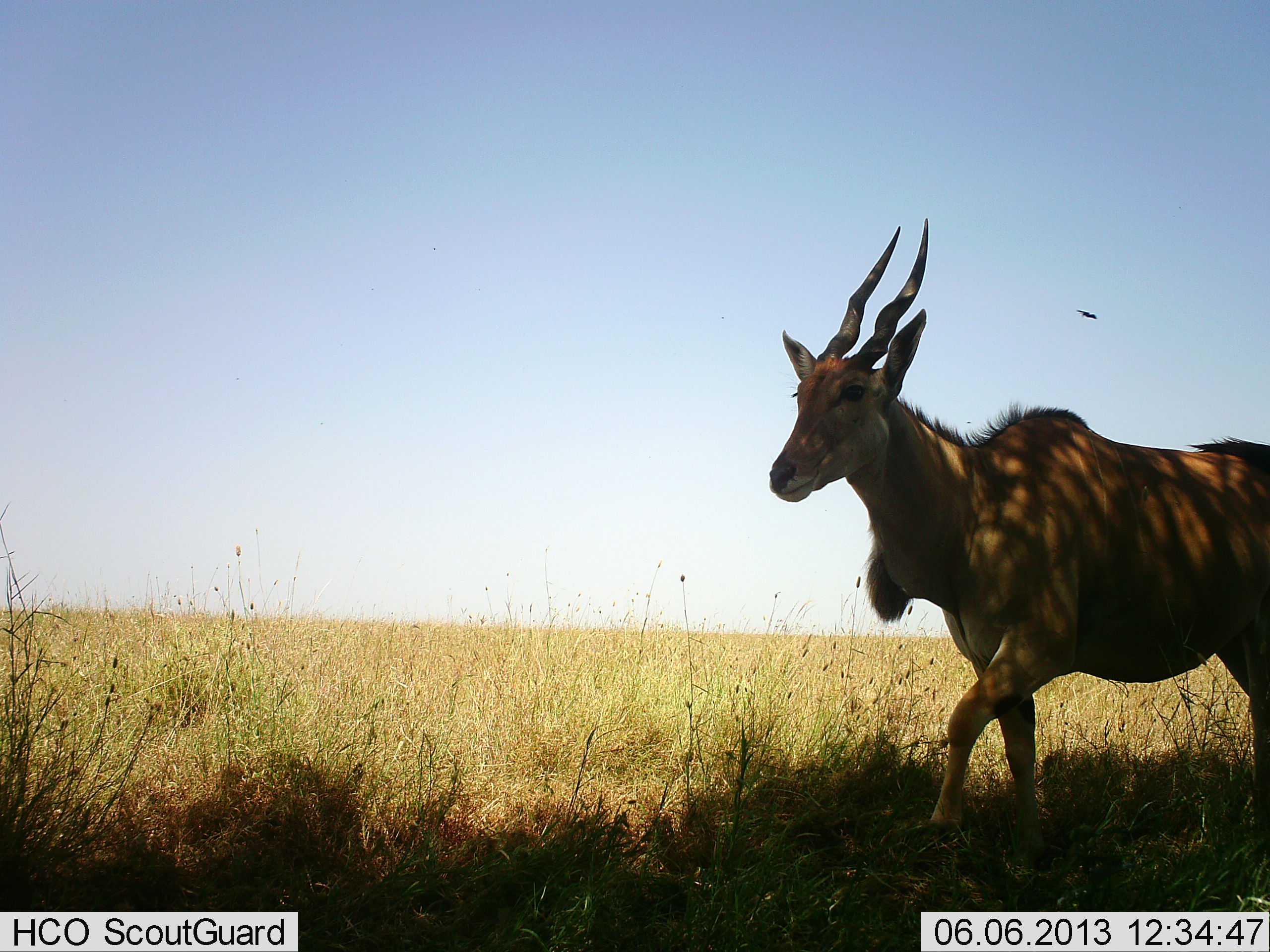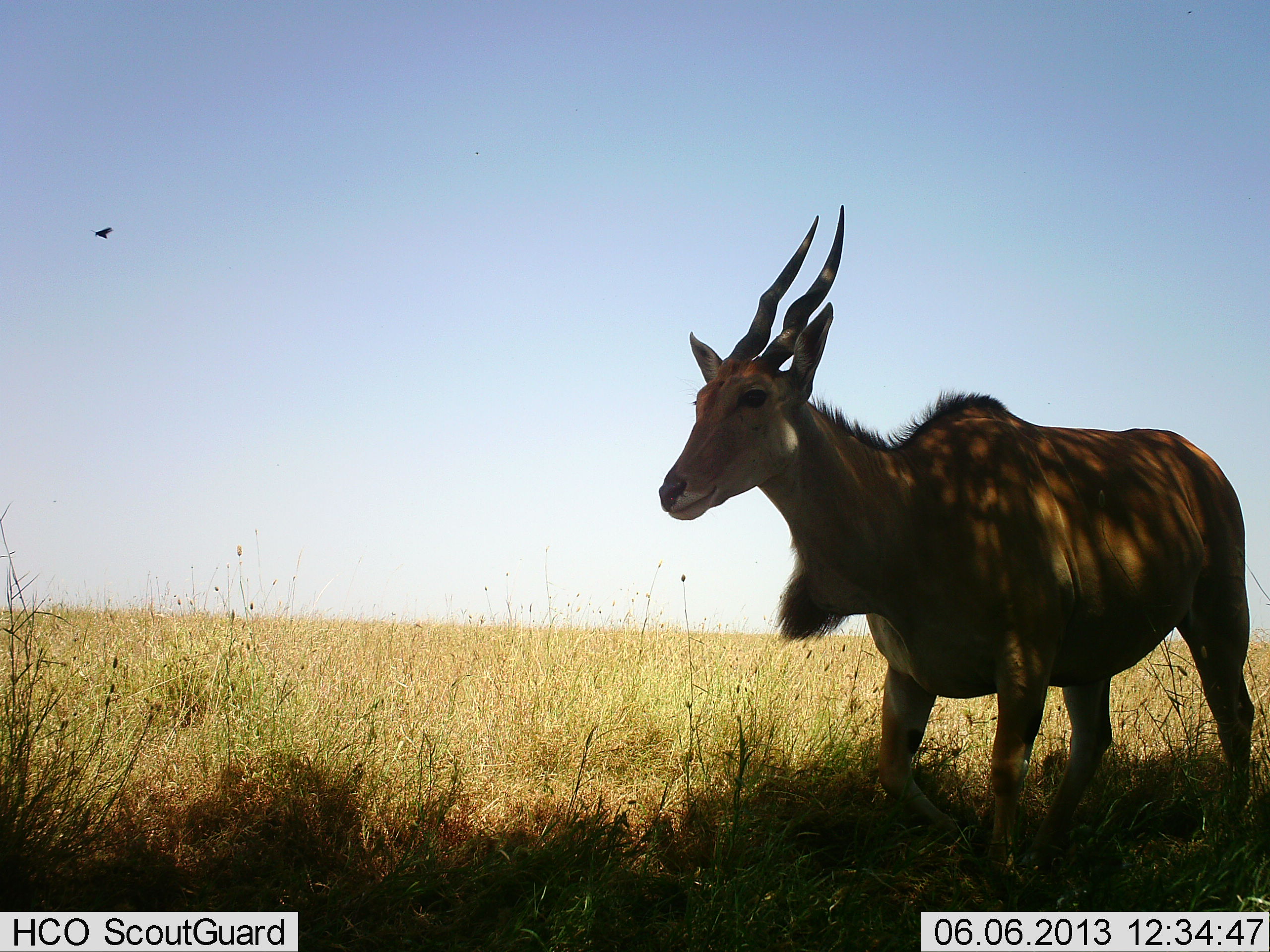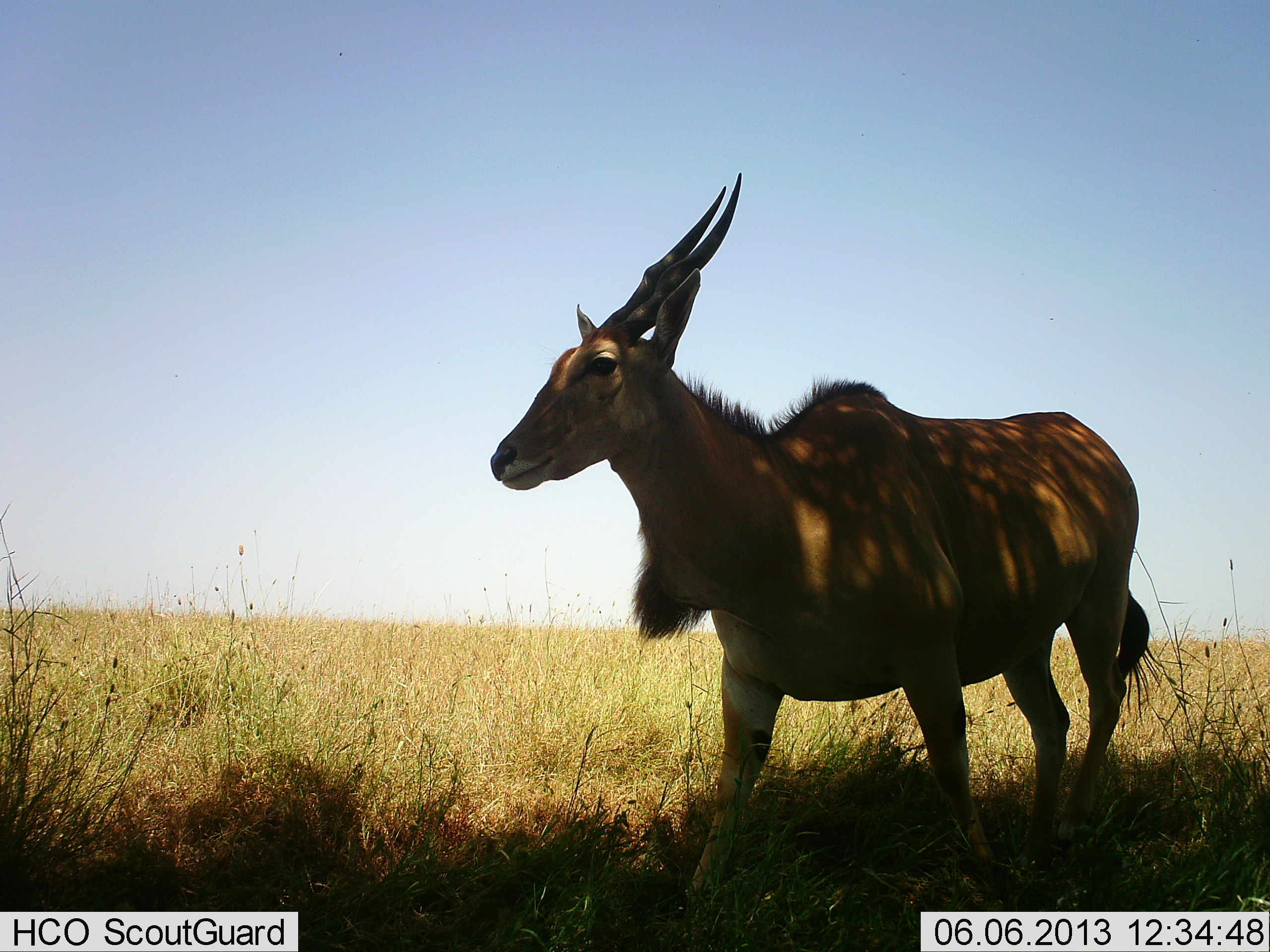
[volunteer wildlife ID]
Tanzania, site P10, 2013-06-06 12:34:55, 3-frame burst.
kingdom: Animalia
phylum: Chordata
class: Mammalia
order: Artiodactyla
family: Bovidae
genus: Tragelaphus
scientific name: Tragelaphus oryx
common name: eland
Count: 1.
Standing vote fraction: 25%.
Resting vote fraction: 0%.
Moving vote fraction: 75%.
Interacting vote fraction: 0%.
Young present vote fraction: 0%.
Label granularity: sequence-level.